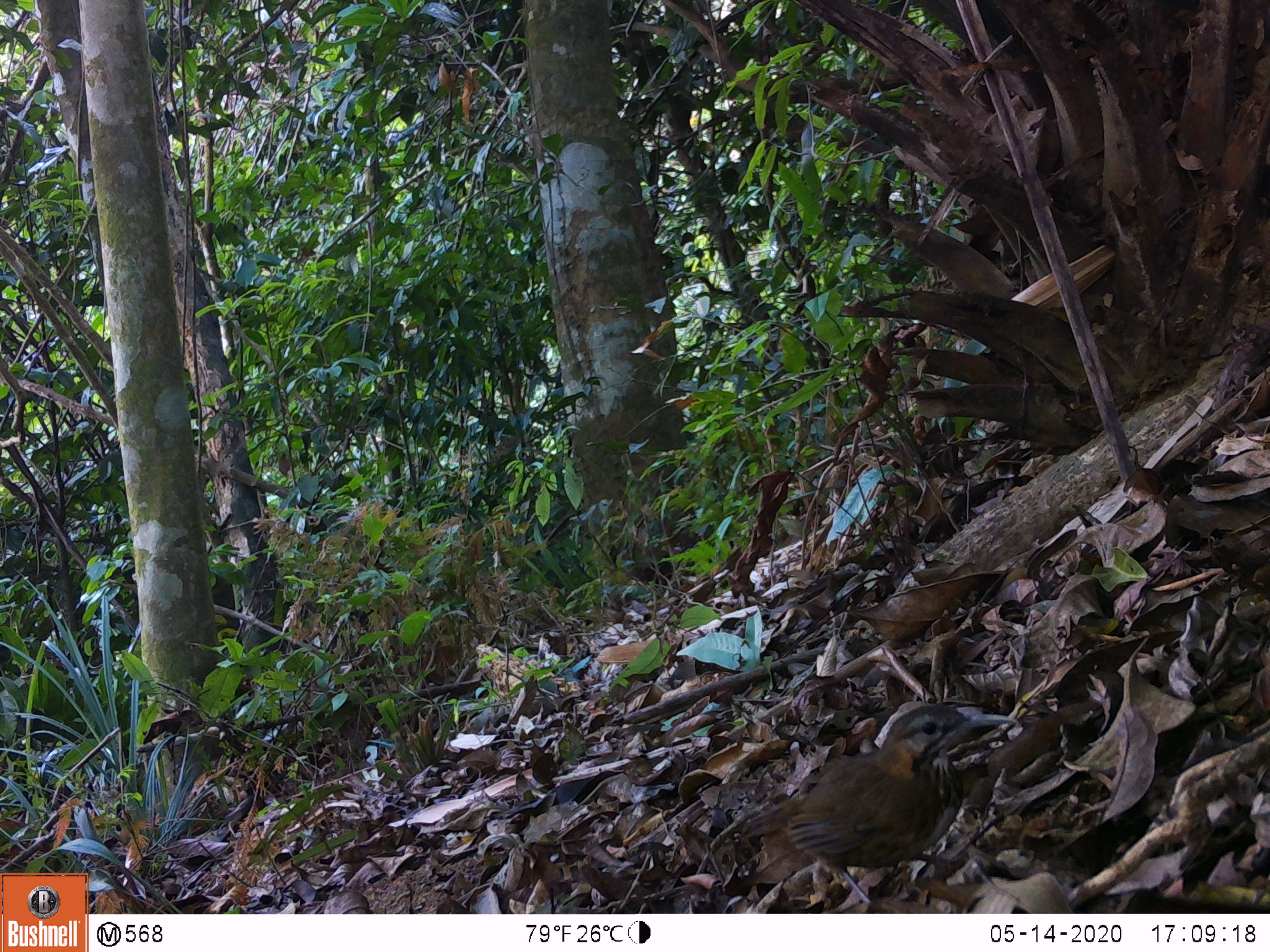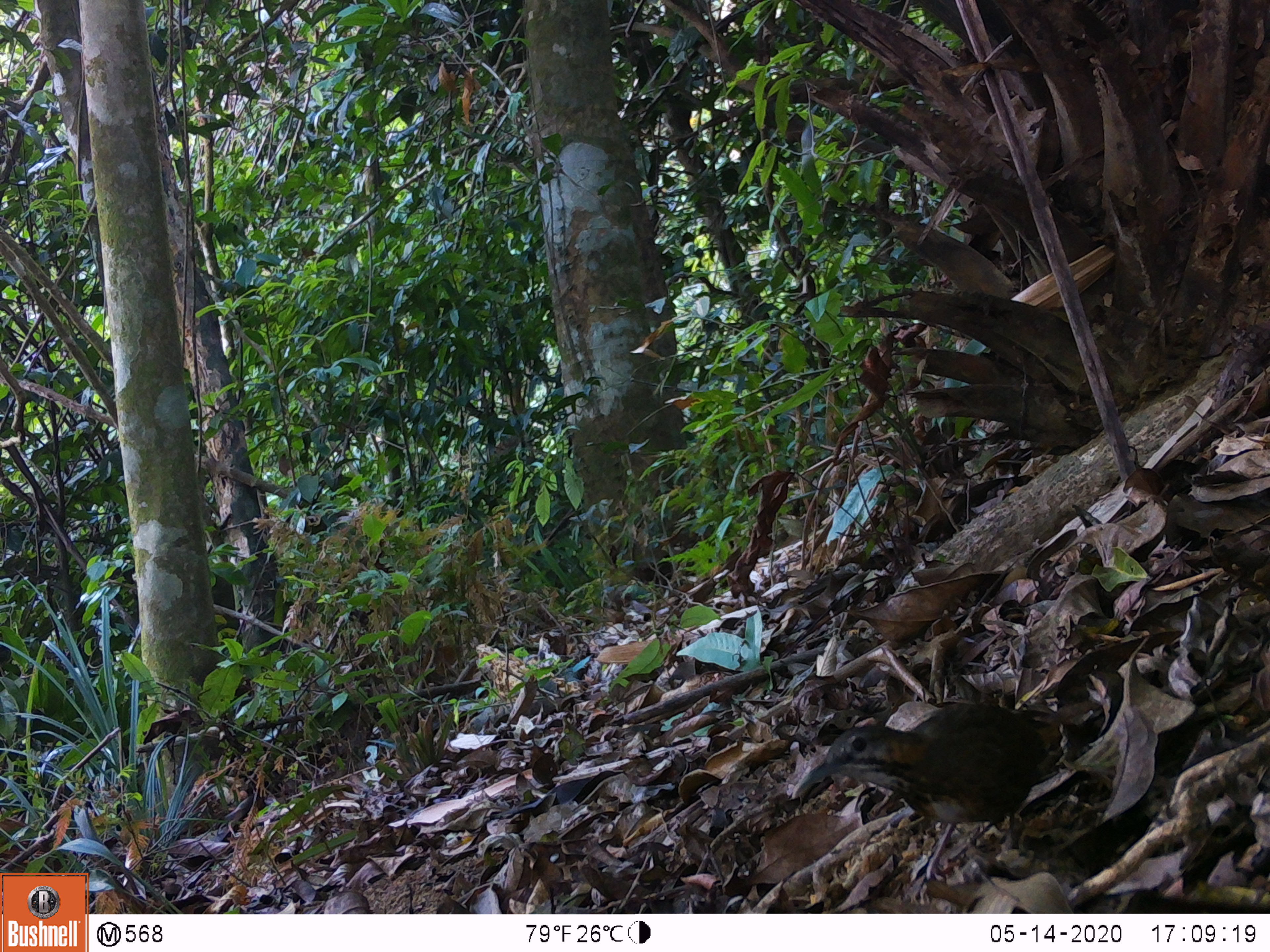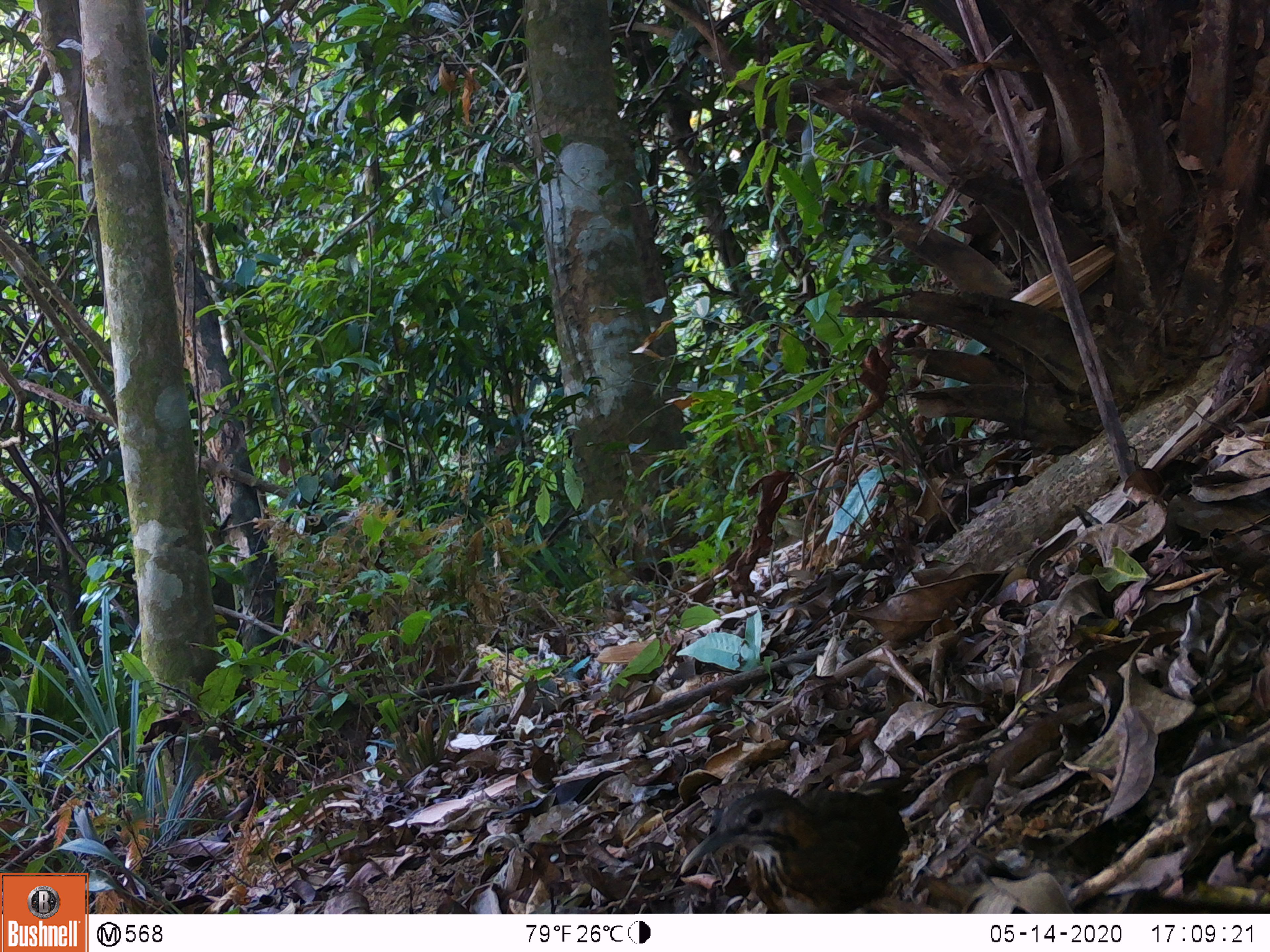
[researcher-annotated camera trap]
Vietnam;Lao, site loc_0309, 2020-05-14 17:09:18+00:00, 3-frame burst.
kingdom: Animalia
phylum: Chordata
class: Aves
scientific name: Aves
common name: bird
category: unidentified bird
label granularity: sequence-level